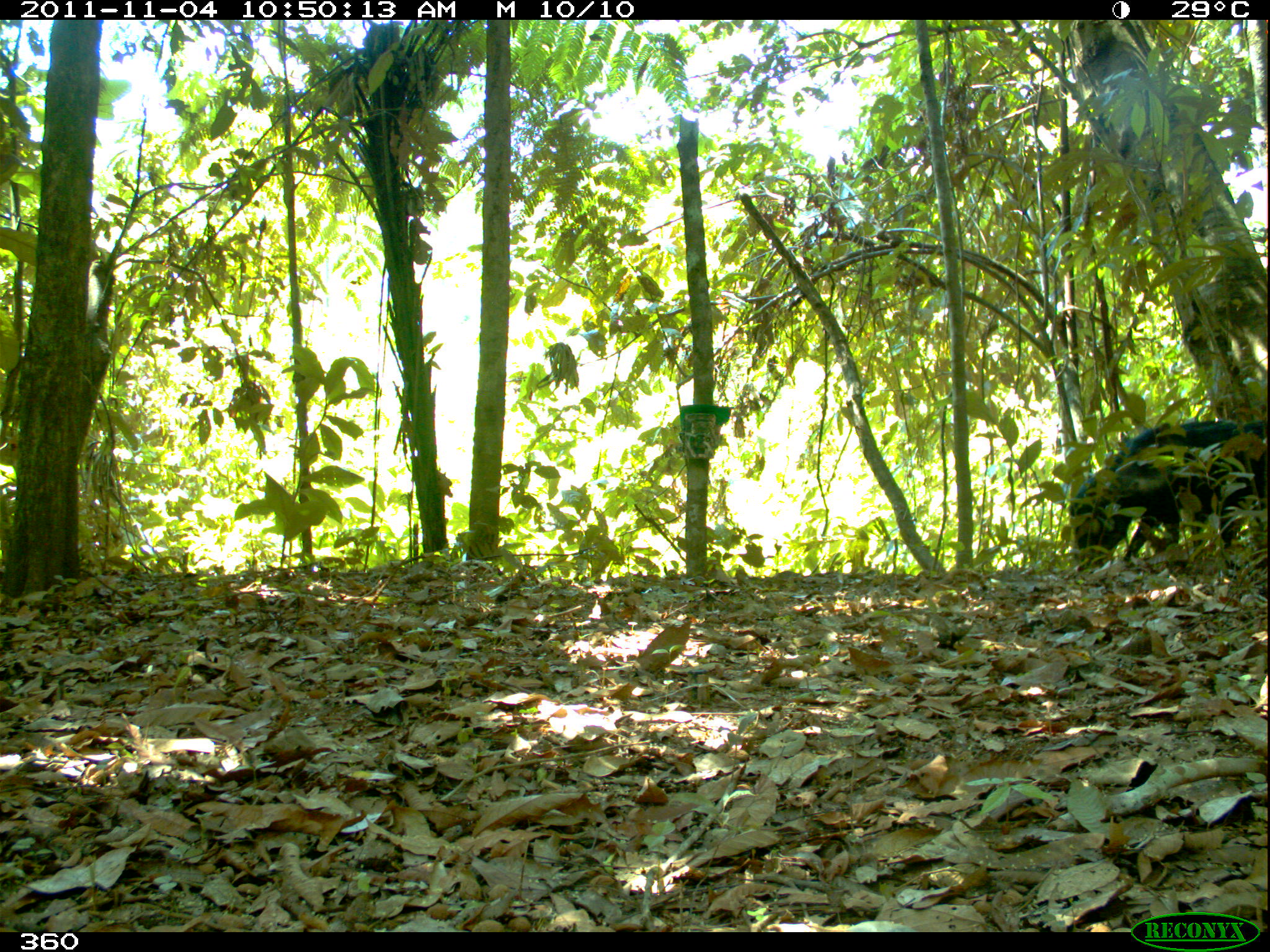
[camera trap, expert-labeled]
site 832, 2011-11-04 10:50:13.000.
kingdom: Animalia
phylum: Chordata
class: Mammalia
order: Artiodactyla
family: Tayassuidae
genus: Tayassu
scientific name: Tayassu pecari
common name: white-lipped peccary